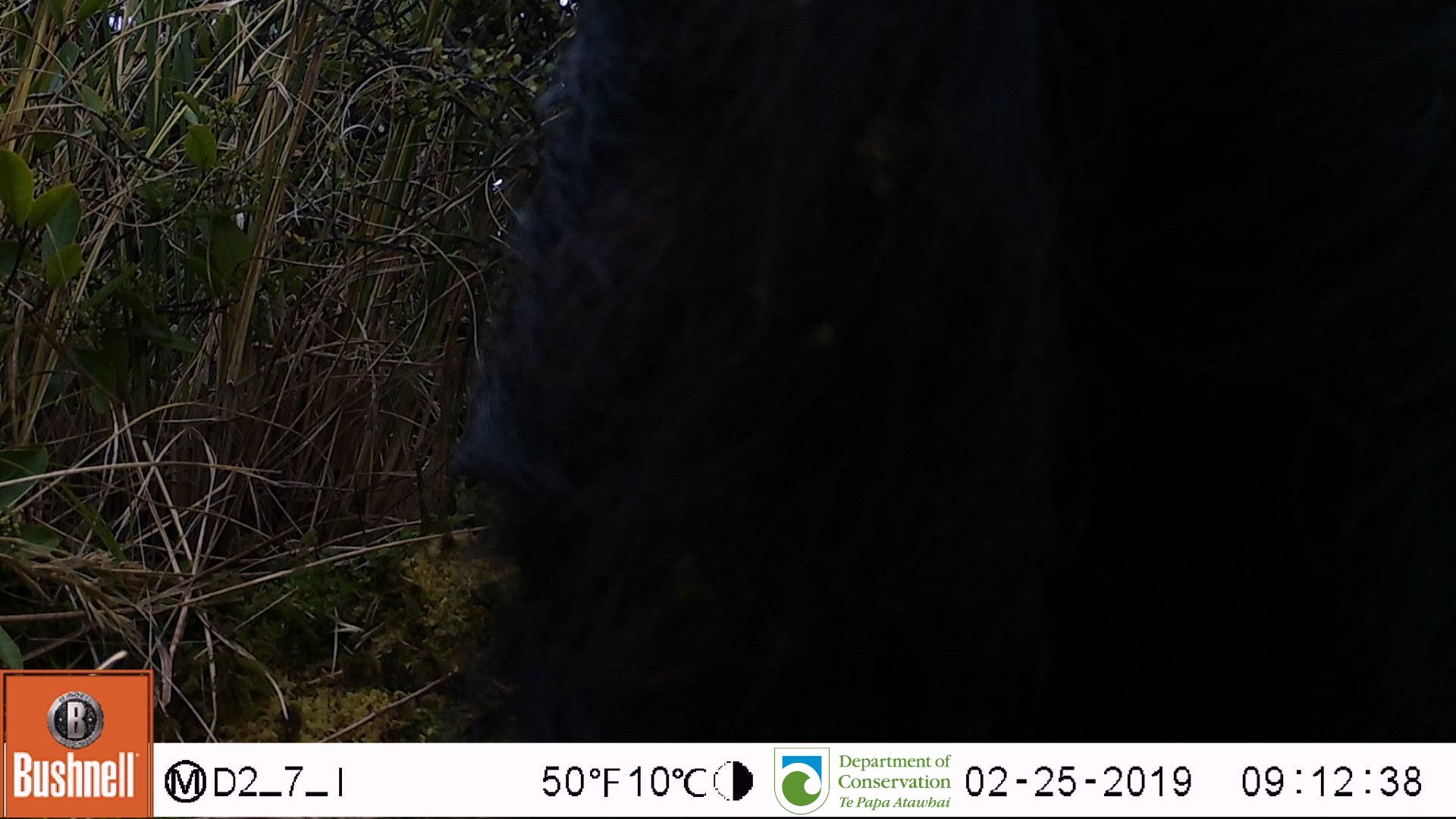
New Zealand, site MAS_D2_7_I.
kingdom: Animalia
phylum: Chordata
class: Mammalia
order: Artiodactyla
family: Suidae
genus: Sus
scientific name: Sus scrofa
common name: pig